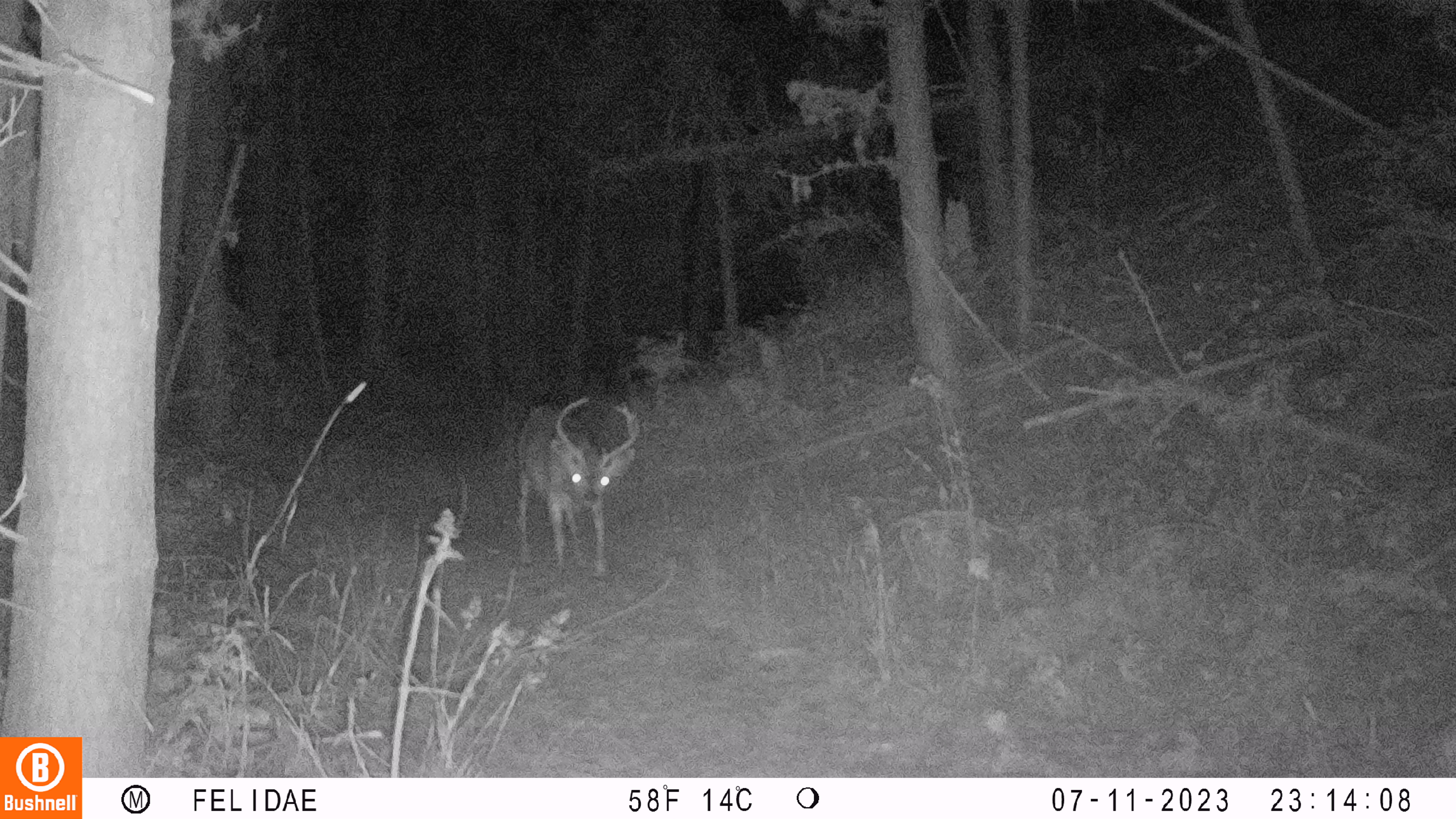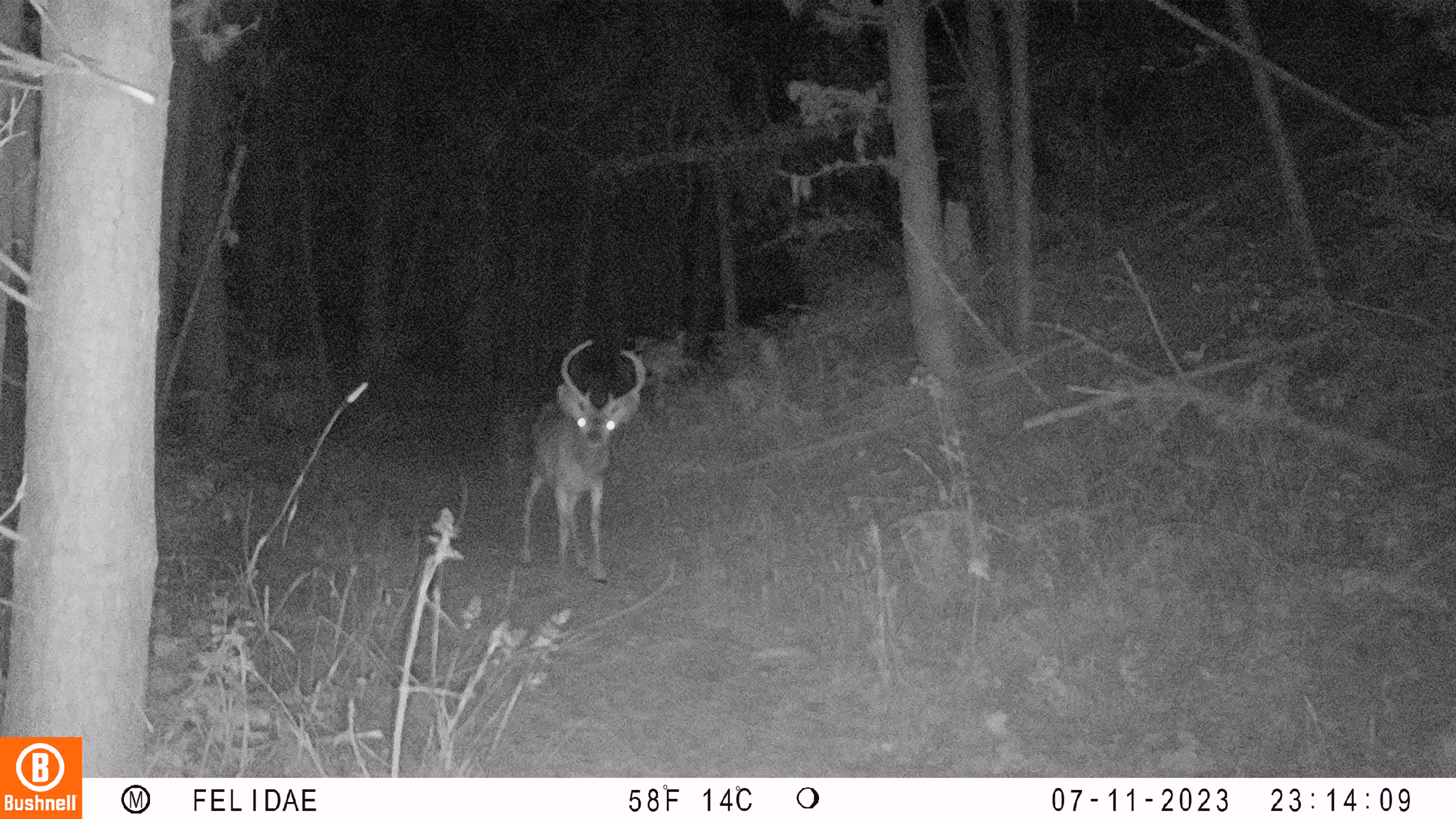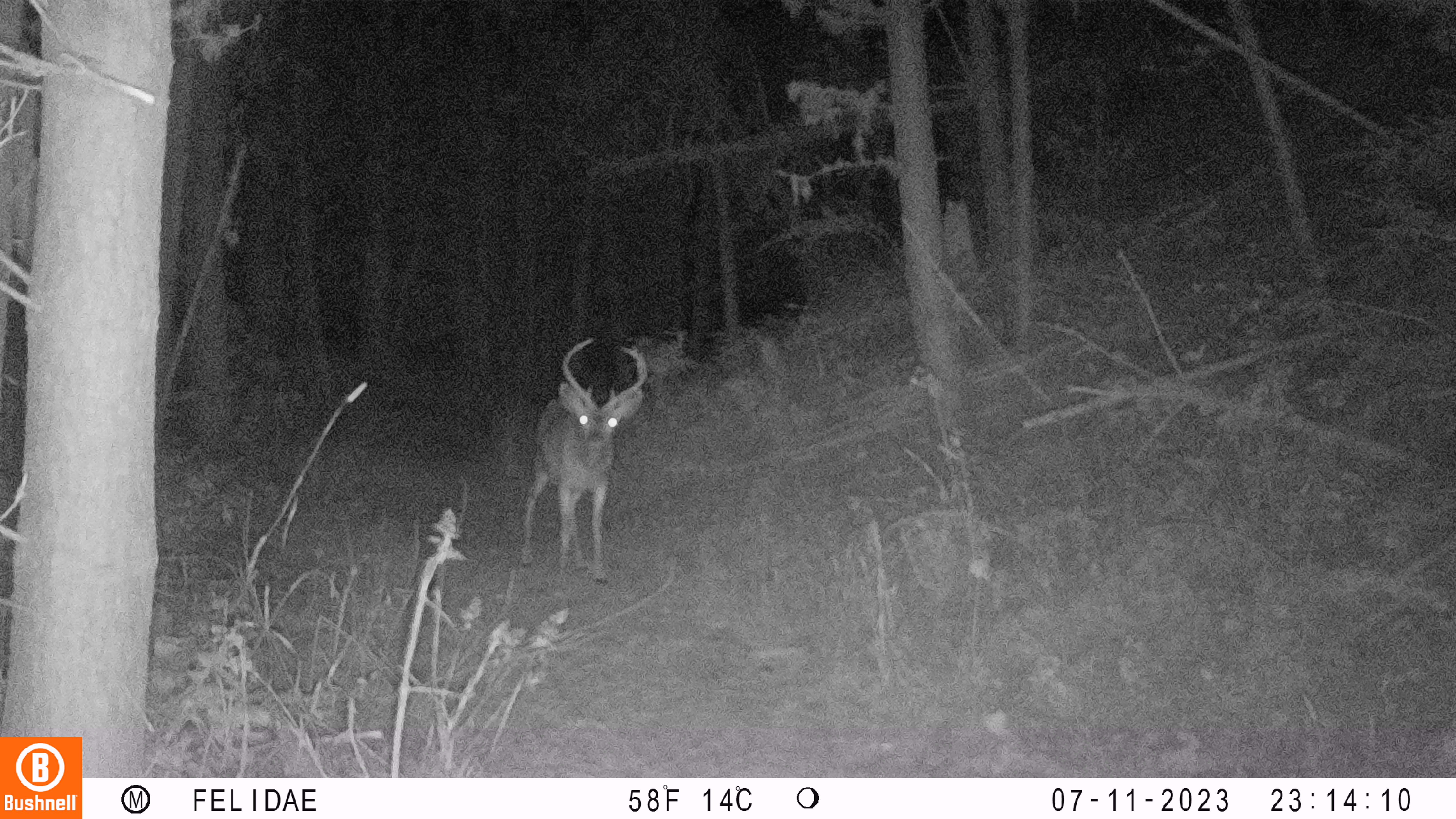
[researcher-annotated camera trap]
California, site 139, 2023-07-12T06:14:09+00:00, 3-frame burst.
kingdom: Animalia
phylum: Chordata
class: Mammalia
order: Artiodactyla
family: Cervidae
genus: Odocoileus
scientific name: Odocoileus hemionus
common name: mule deer